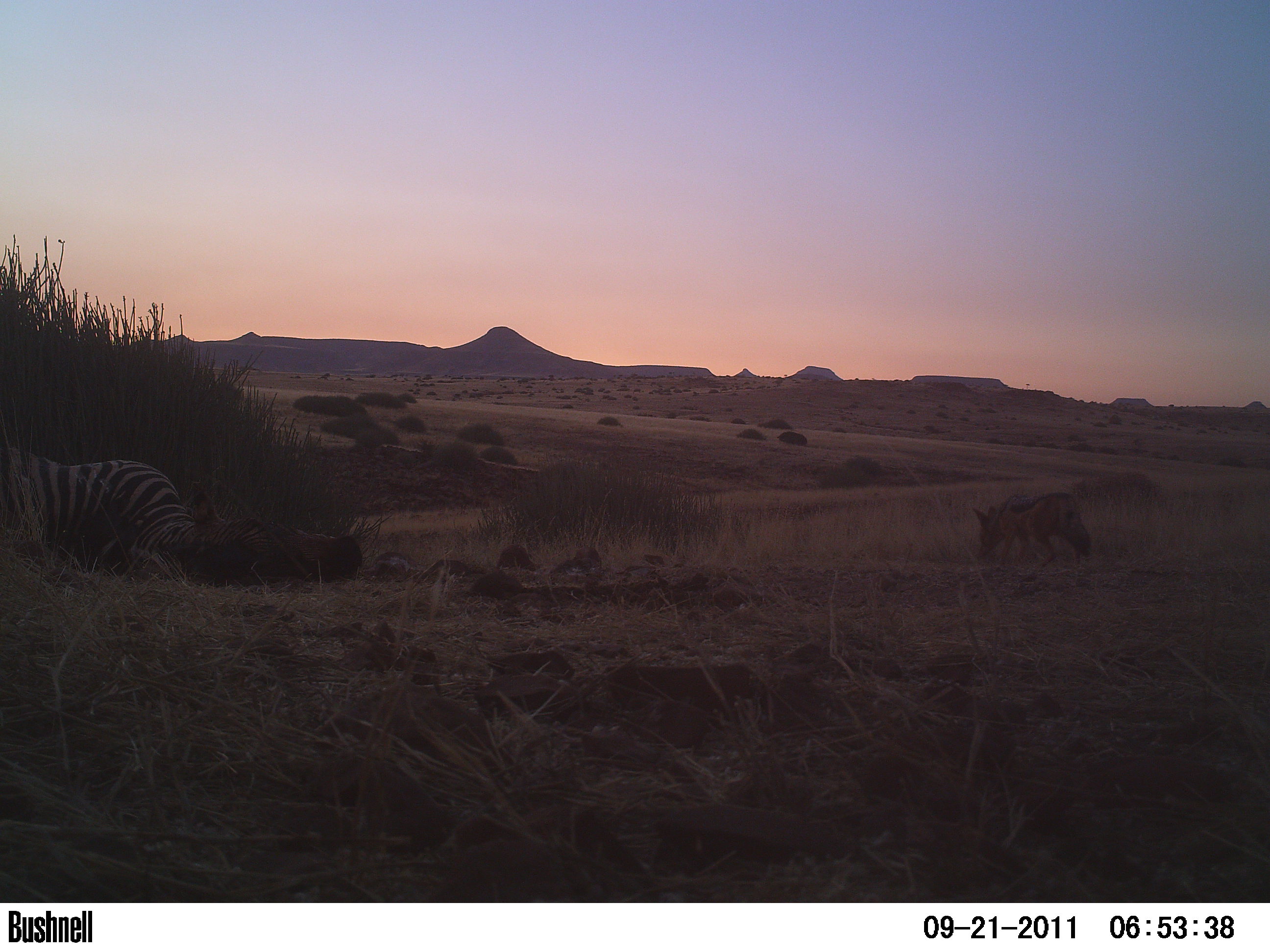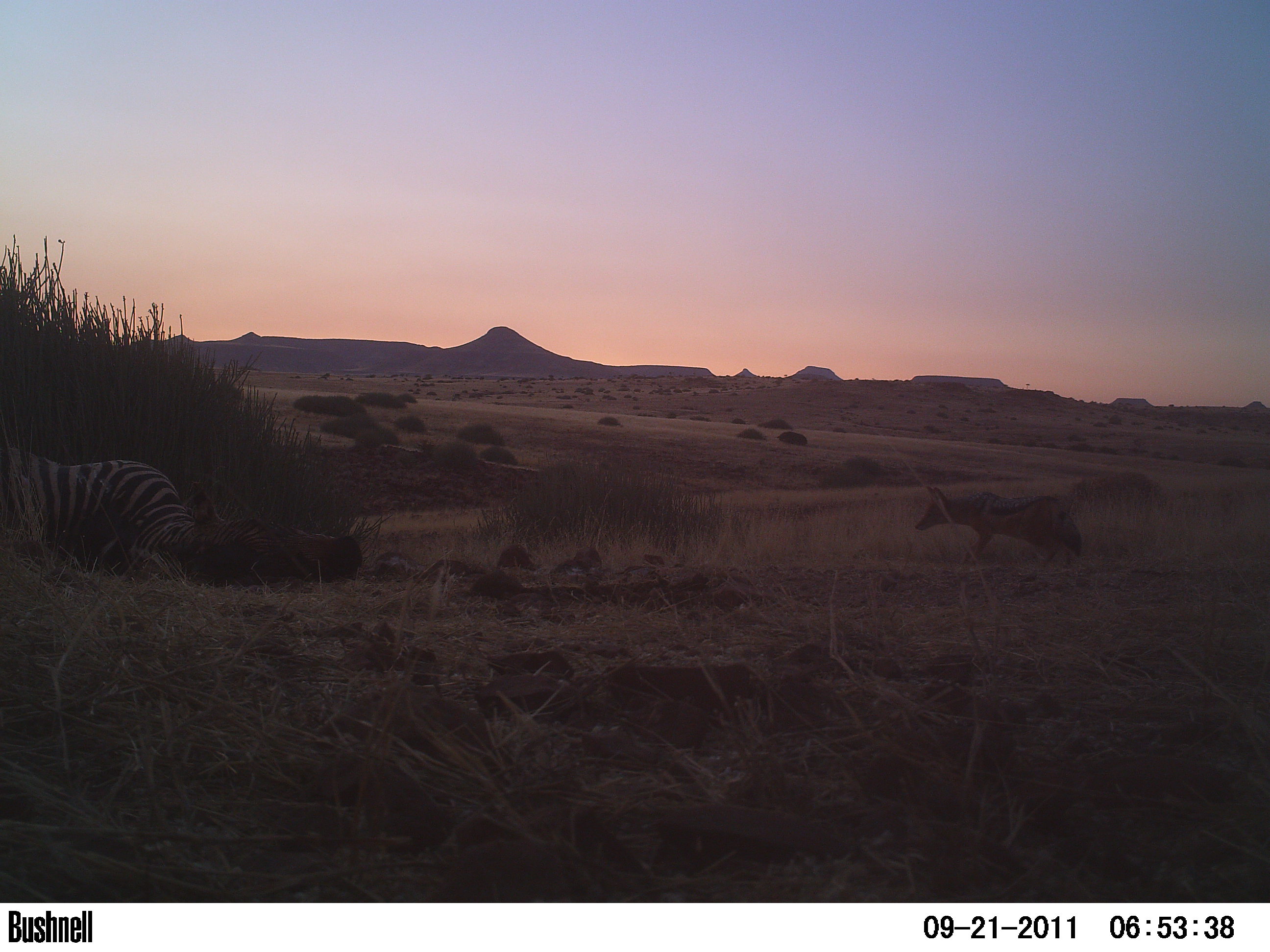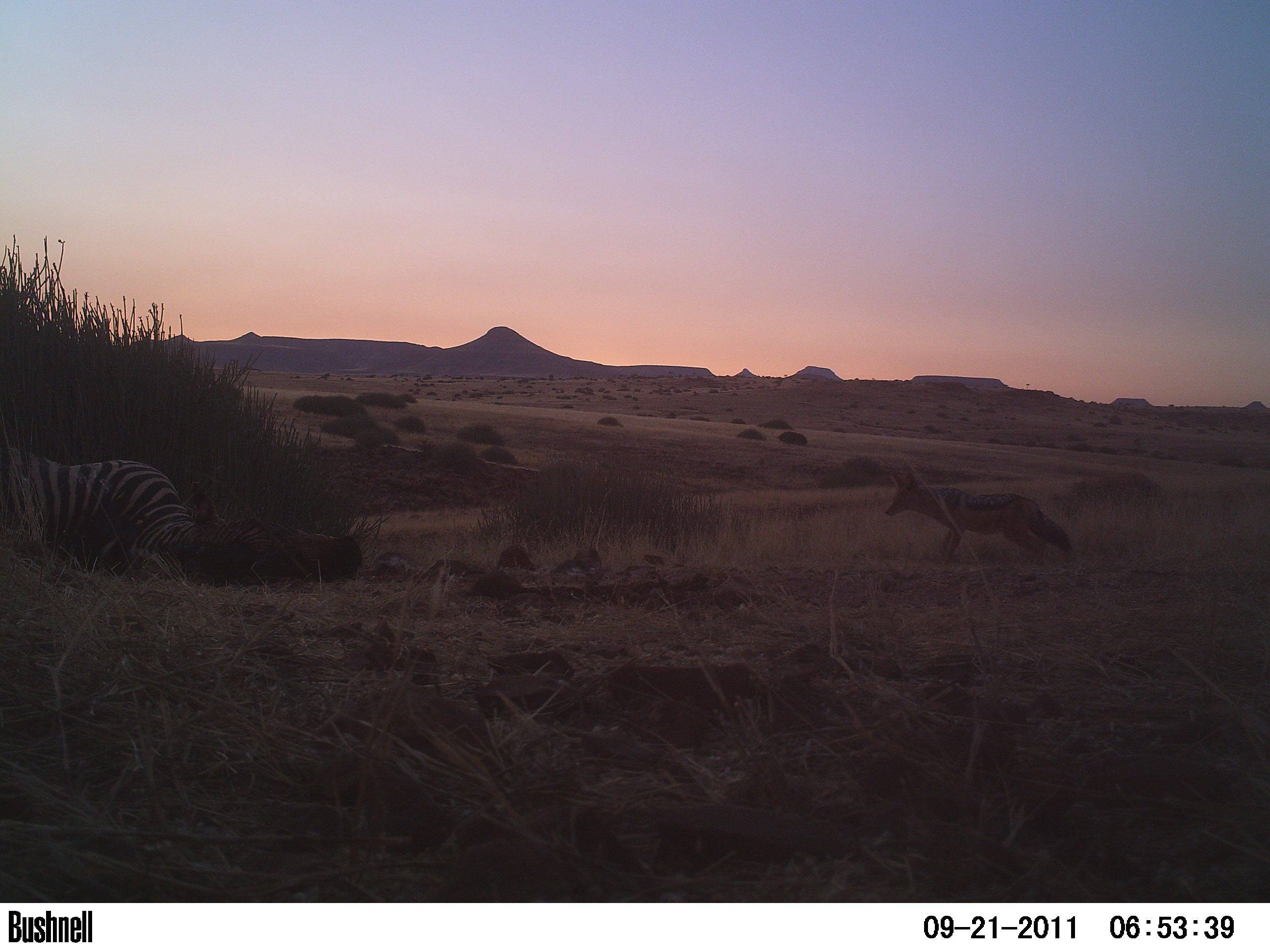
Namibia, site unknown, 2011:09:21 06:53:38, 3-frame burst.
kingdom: Animalia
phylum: Chordata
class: Mammalia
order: Carnivora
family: Canidae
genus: Lupulella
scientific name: Lupulella mesomelas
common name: black-backed jackal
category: canis mesomelas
Canis mesomelas (black-backed jackal) (Lupulella mesomelas).